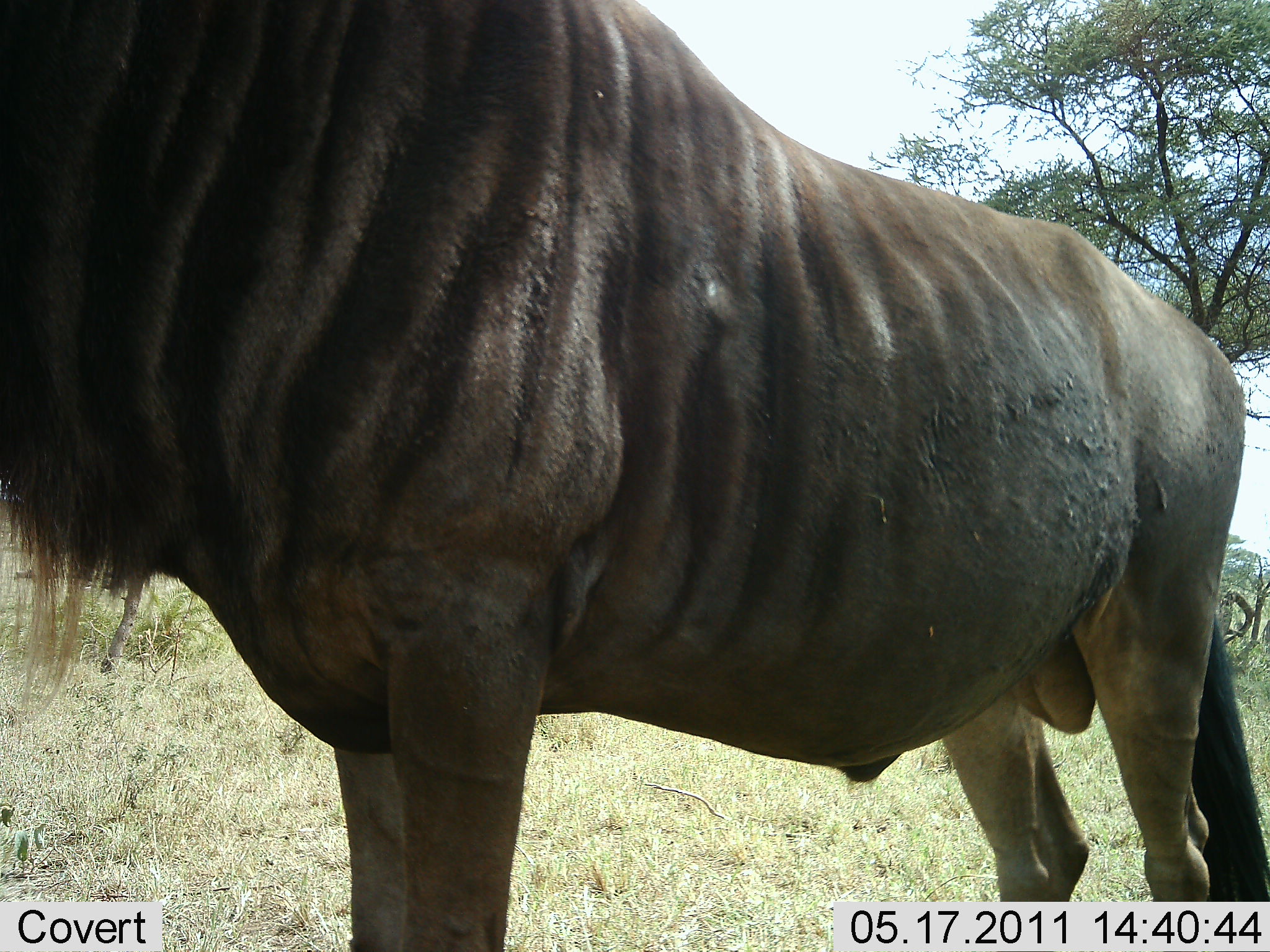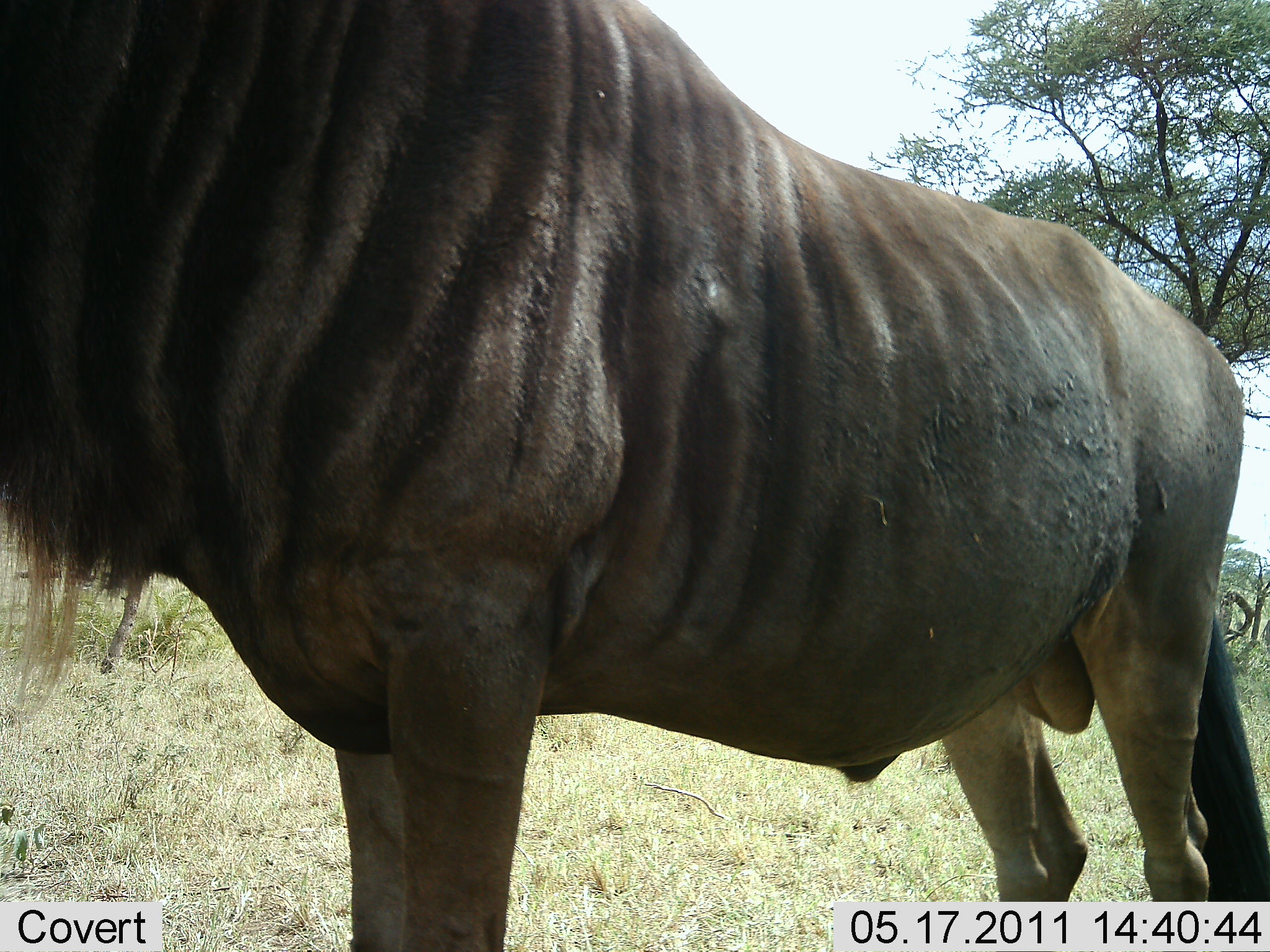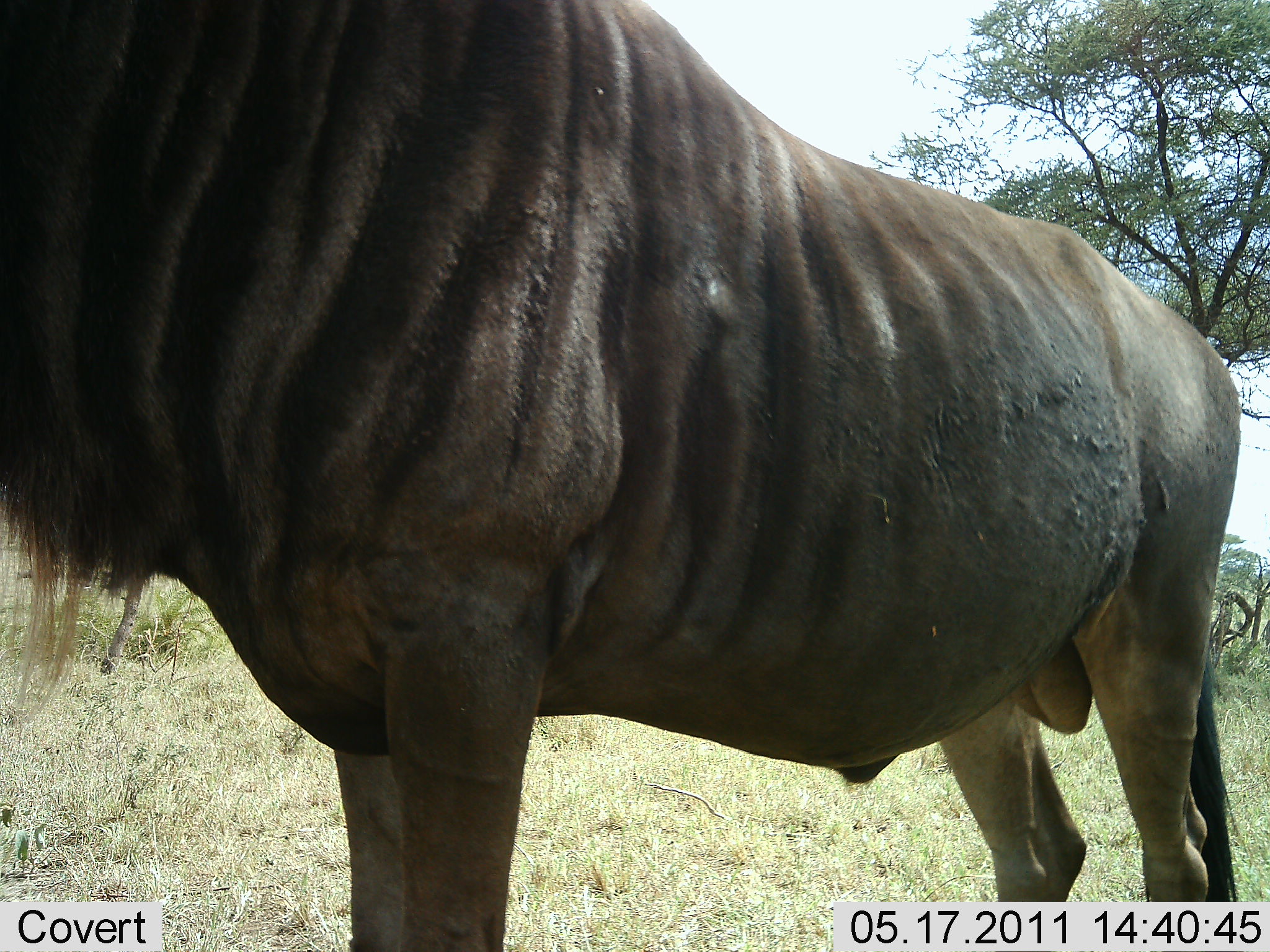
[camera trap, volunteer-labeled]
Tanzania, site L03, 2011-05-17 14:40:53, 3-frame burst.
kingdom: Animalia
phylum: Chordata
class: Mammalia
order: Artiodactyla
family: Bovidae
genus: Connochaetes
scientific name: Connochaetes taurinus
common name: blue wildebeest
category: wildebeest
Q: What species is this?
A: Wildebeest (blue wildebeest) (Connochaetes taurinus).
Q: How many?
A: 1.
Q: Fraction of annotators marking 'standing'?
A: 100%.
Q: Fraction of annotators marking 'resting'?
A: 0%.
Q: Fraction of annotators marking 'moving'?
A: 0%.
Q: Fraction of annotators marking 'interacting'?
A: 0%.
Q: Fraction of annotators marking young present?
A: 0%.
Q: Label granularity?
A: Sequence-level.